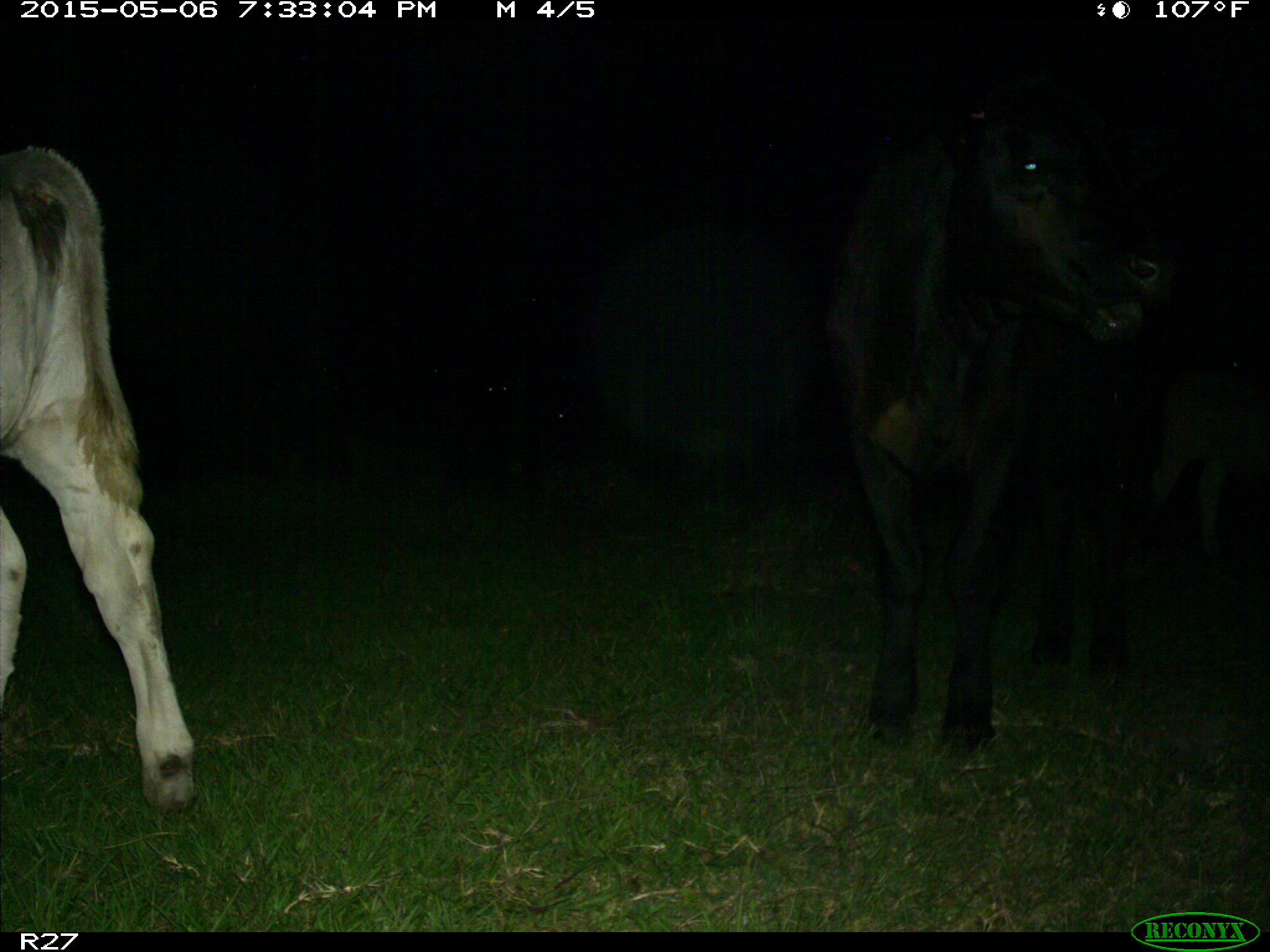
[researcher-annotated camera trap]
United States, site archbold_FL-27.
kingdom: Animalia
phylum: Chordata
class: Mammalia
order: Artiodactyla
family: Bovidae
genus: Bos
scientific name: Bos taurus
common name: domestic cow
Bos taurus (domestic cow).